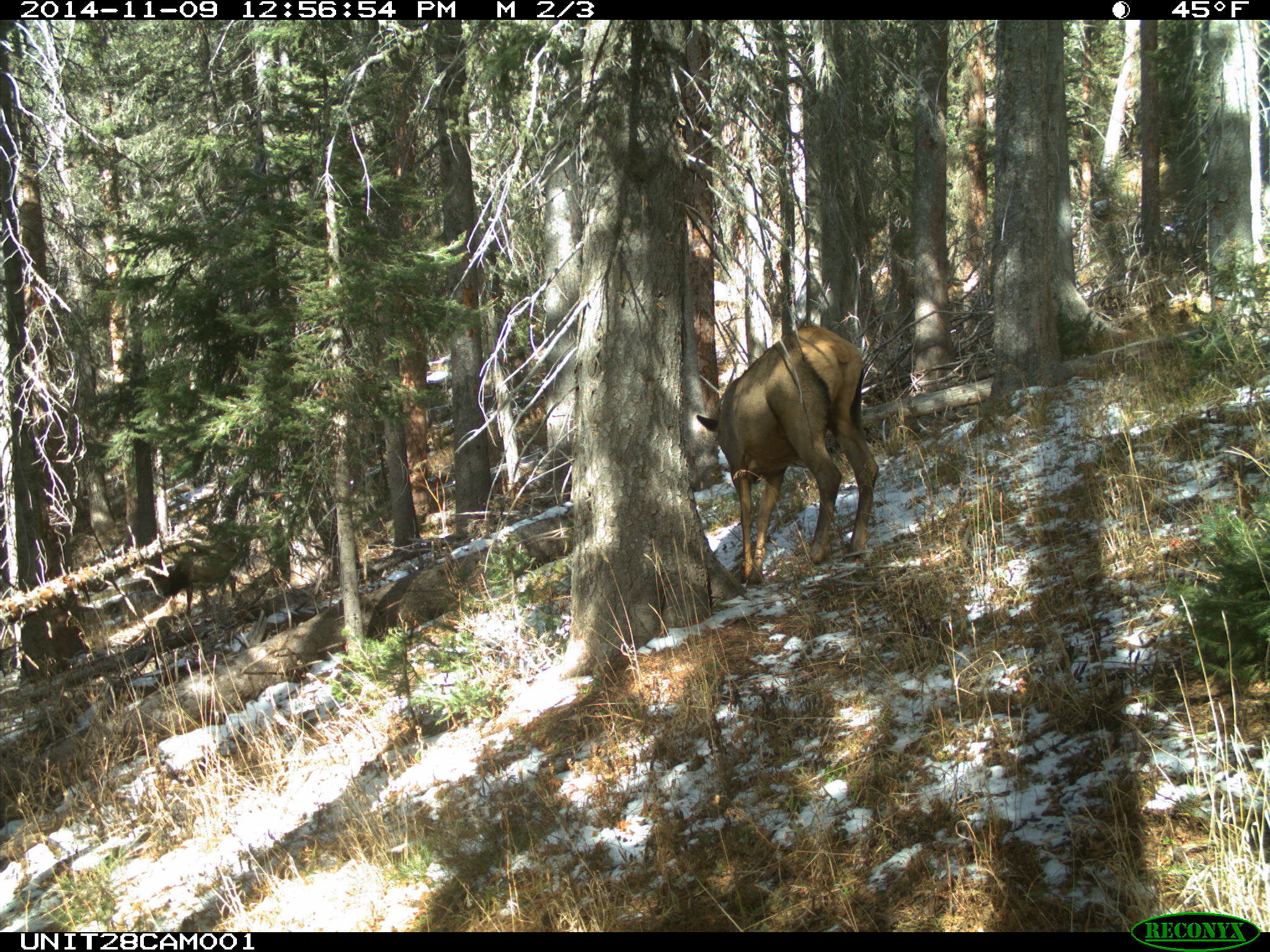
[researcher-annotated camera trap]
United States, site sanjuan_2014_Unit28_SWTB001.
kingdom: Animalia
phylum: Chordata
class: Mammalia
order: Artiodactyla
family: Cervidae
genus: Cervus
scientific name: Cervus elaphus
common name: red deer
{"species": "Cervus elaphus (red deer)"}